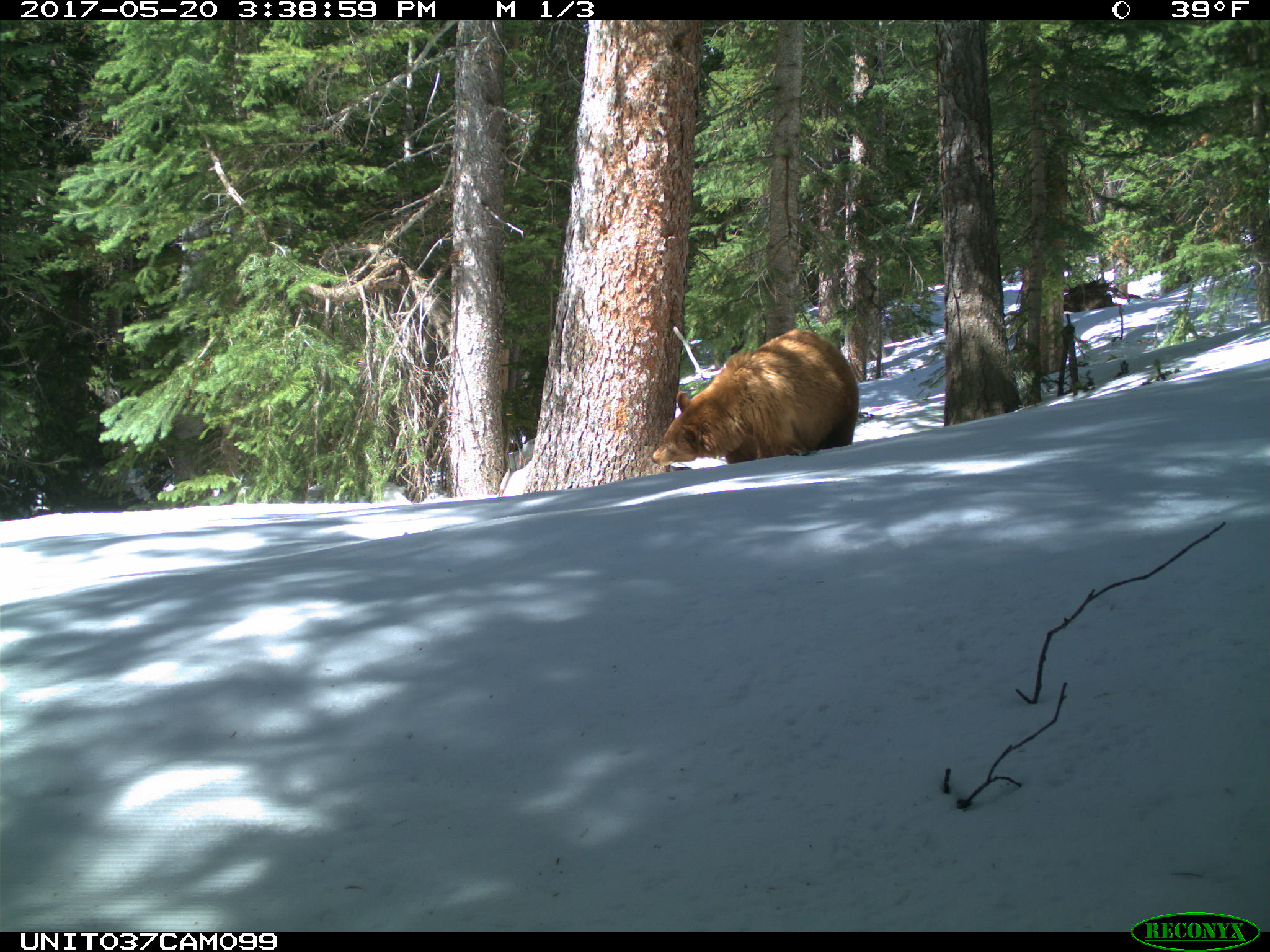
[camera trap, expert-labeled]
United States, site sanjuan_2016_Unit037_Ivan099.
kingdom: Animalia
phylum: Chordata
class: Mammalia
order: Carnivora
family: Ursidae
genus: Ursus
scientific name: Ursus americanus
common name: american black bear